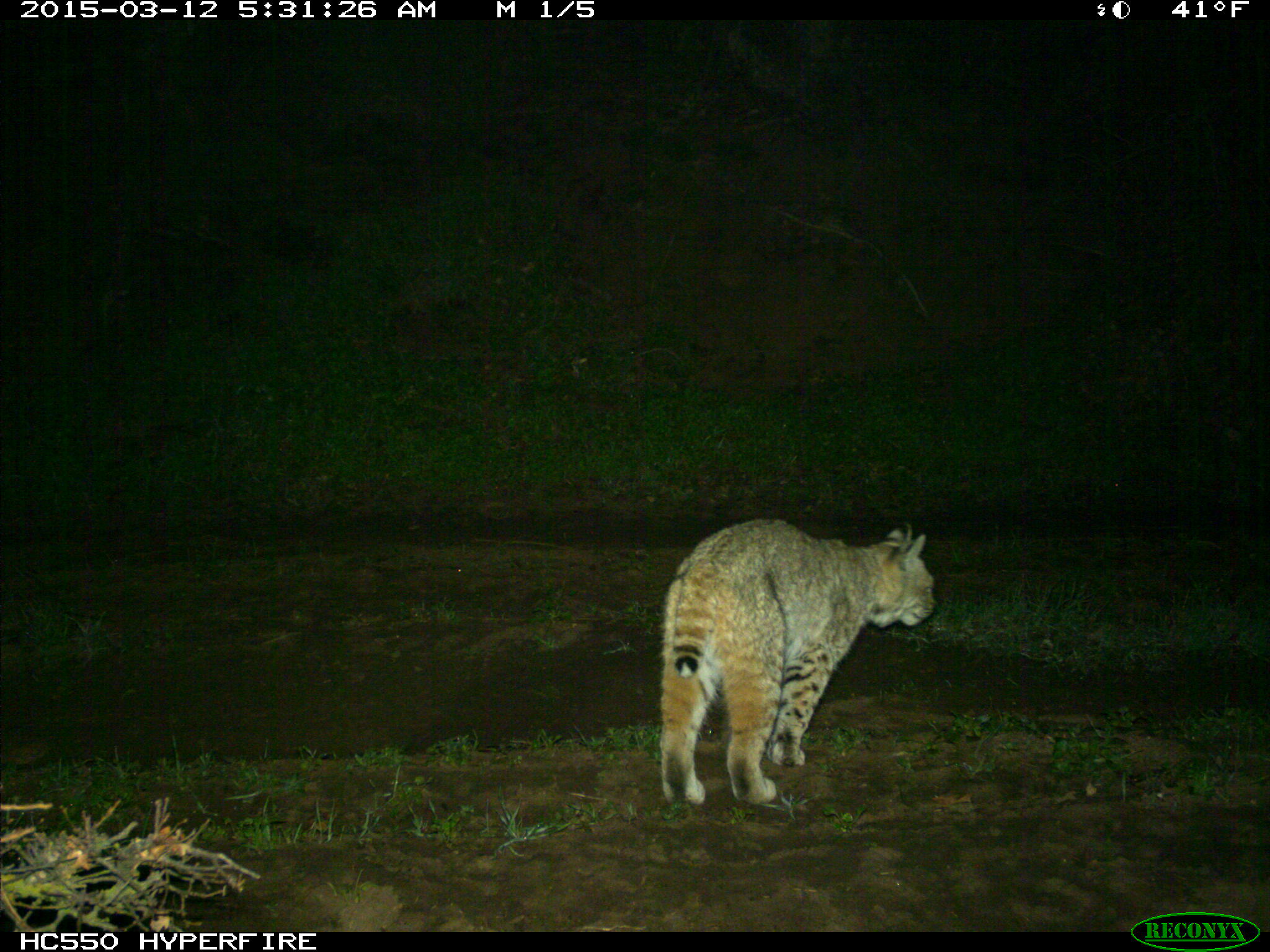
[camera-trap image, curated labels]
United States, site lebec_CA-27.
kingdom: Animalia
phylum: Chordata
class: Mammalia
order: Carnivora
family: Felidae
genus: Lynx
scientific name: Lynx rufus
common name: bobcat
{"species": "Lynx rufus (bobcat)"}